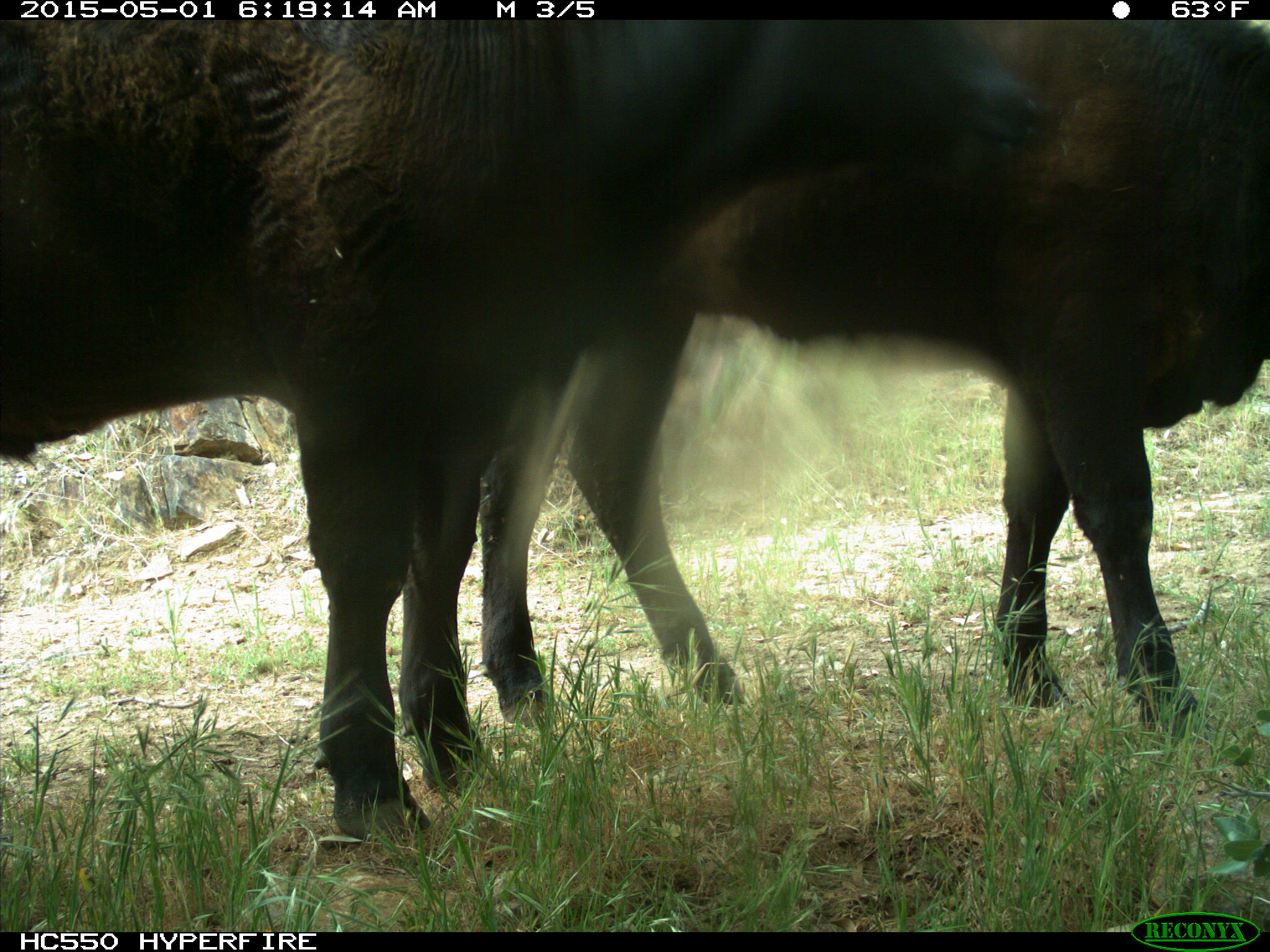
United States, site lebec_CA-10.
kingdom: Animalia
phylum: Chordata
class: Mammalia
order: Artiodactyla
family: Bovidae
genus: Bos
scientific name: Bos taurus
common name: domestic cow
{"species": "Bos taurus (domestic cow)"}